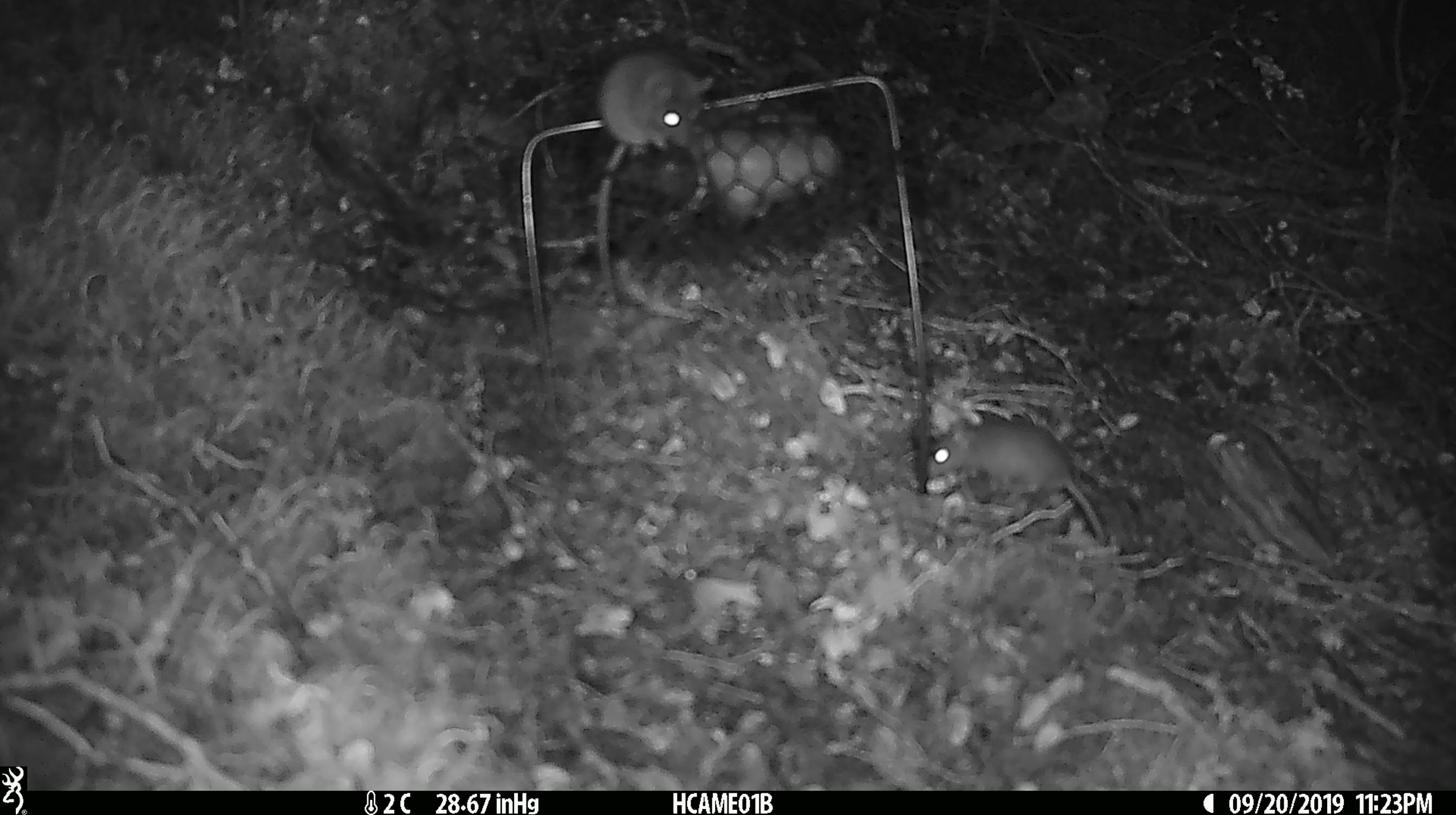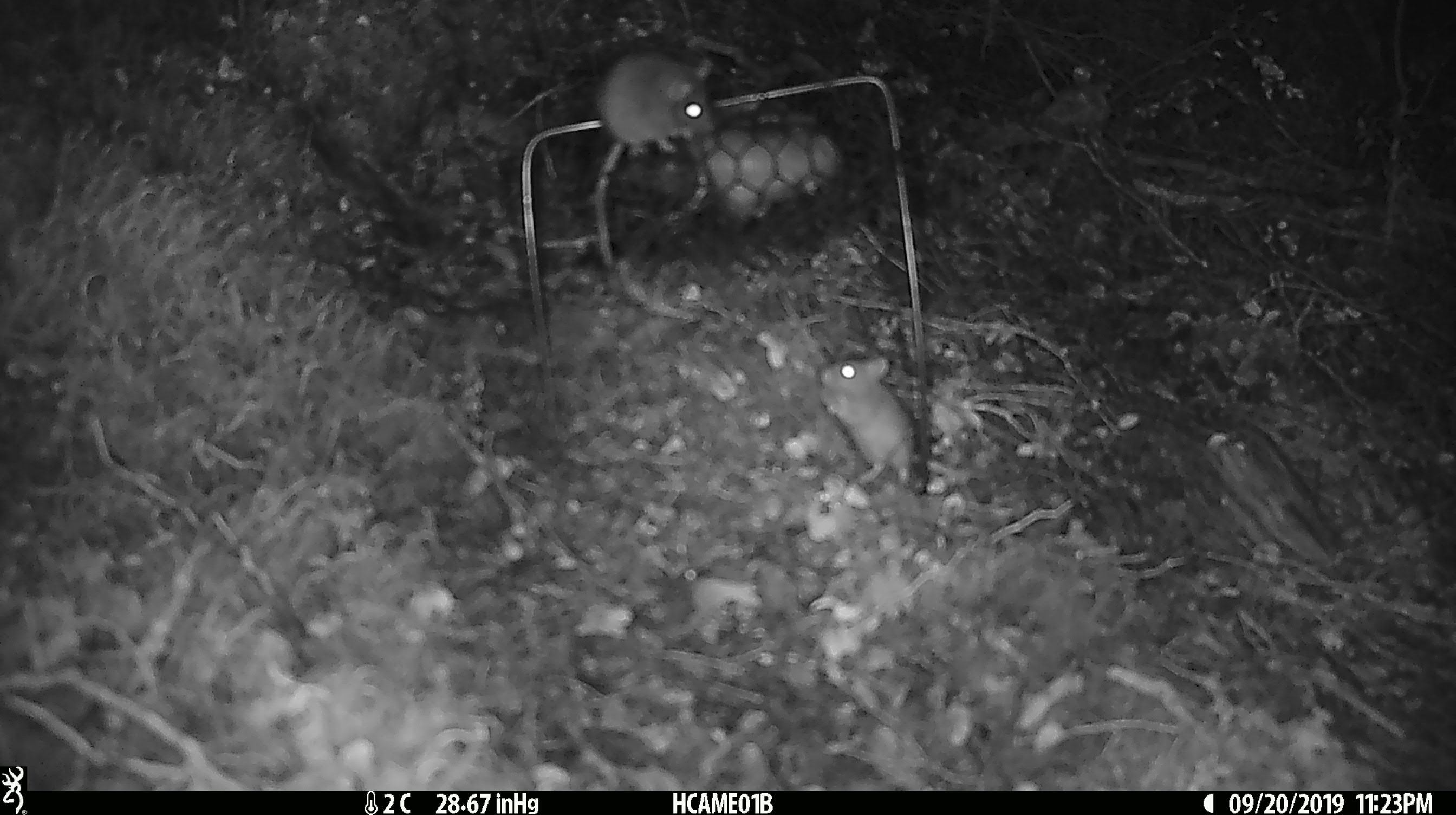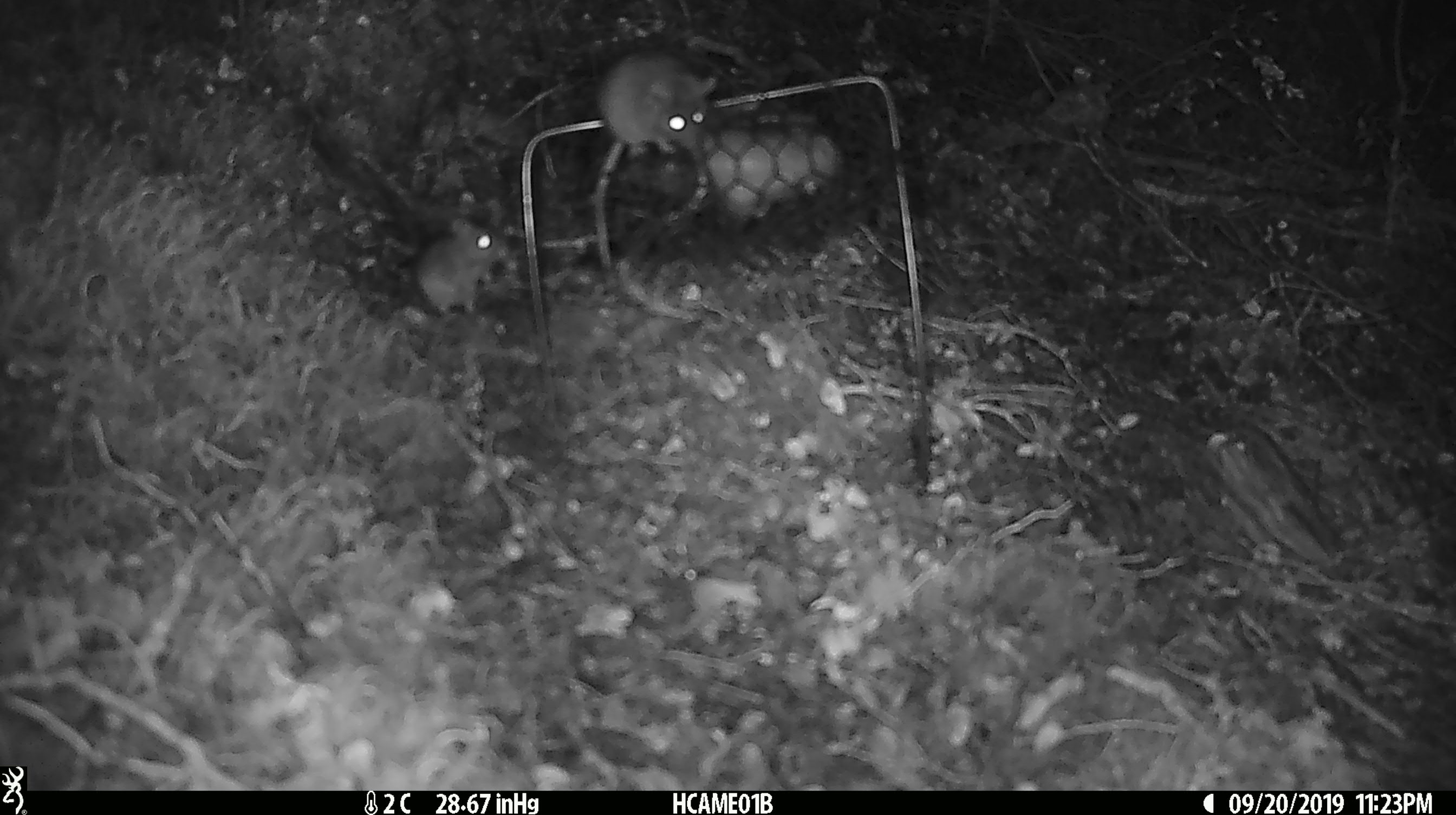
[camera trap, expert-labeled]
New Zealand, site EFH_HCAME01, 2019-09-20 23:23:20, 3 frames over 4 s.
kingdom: Animalia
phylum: Chordata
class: Mammalia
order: Rodentia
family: Muridae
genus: Mus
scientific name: Mus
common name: mouse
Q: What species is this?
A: Mouse (Mus).